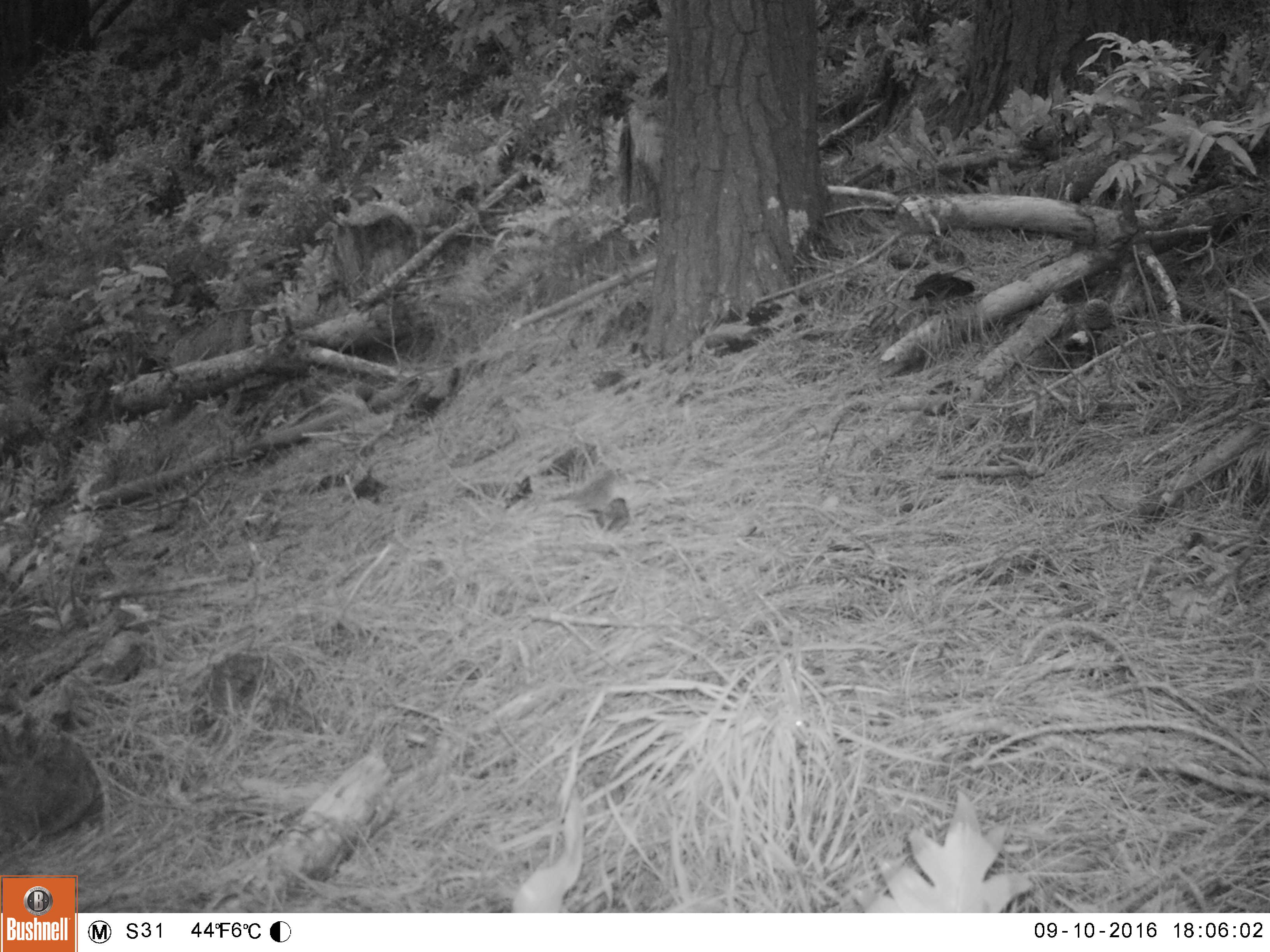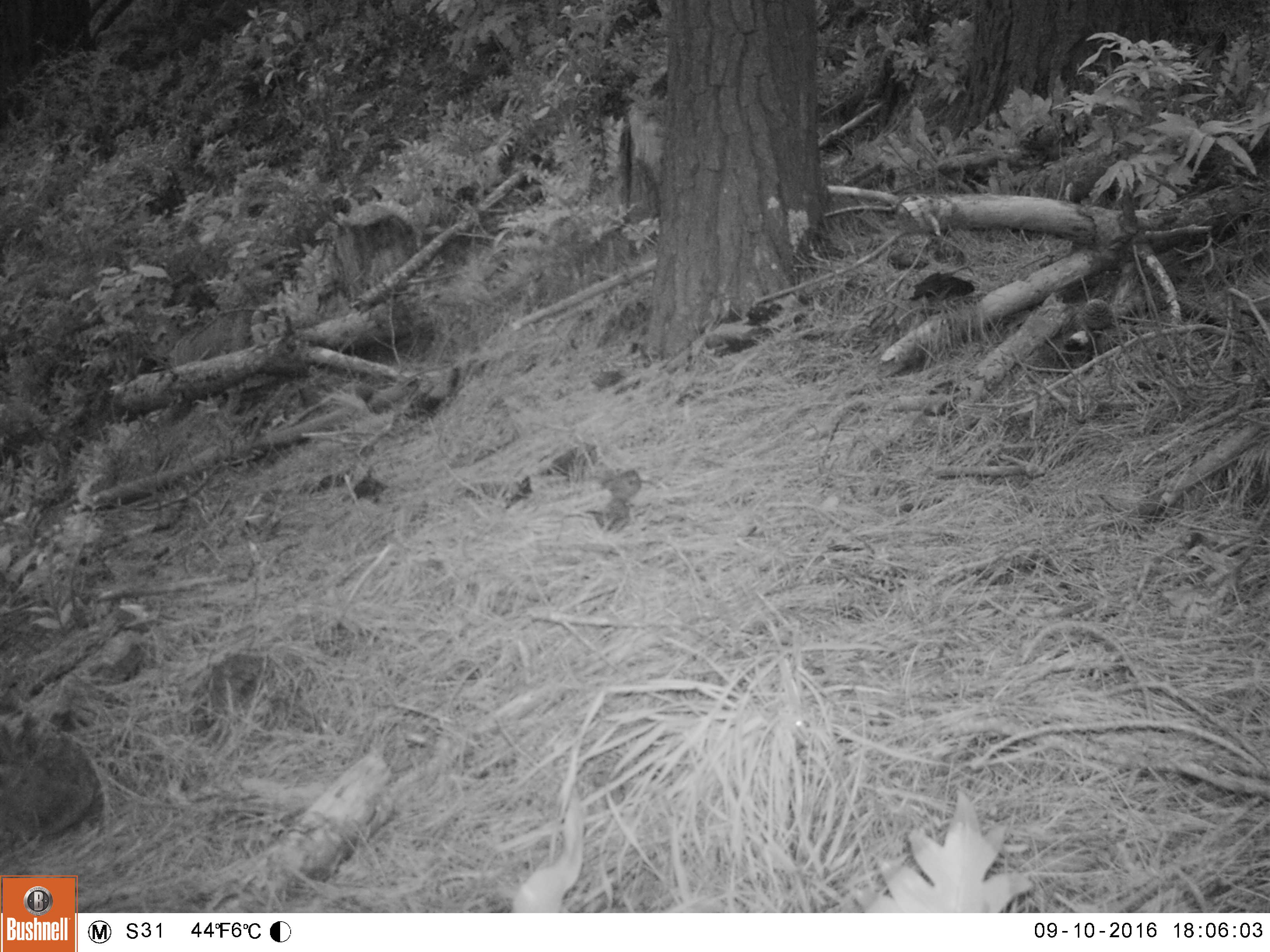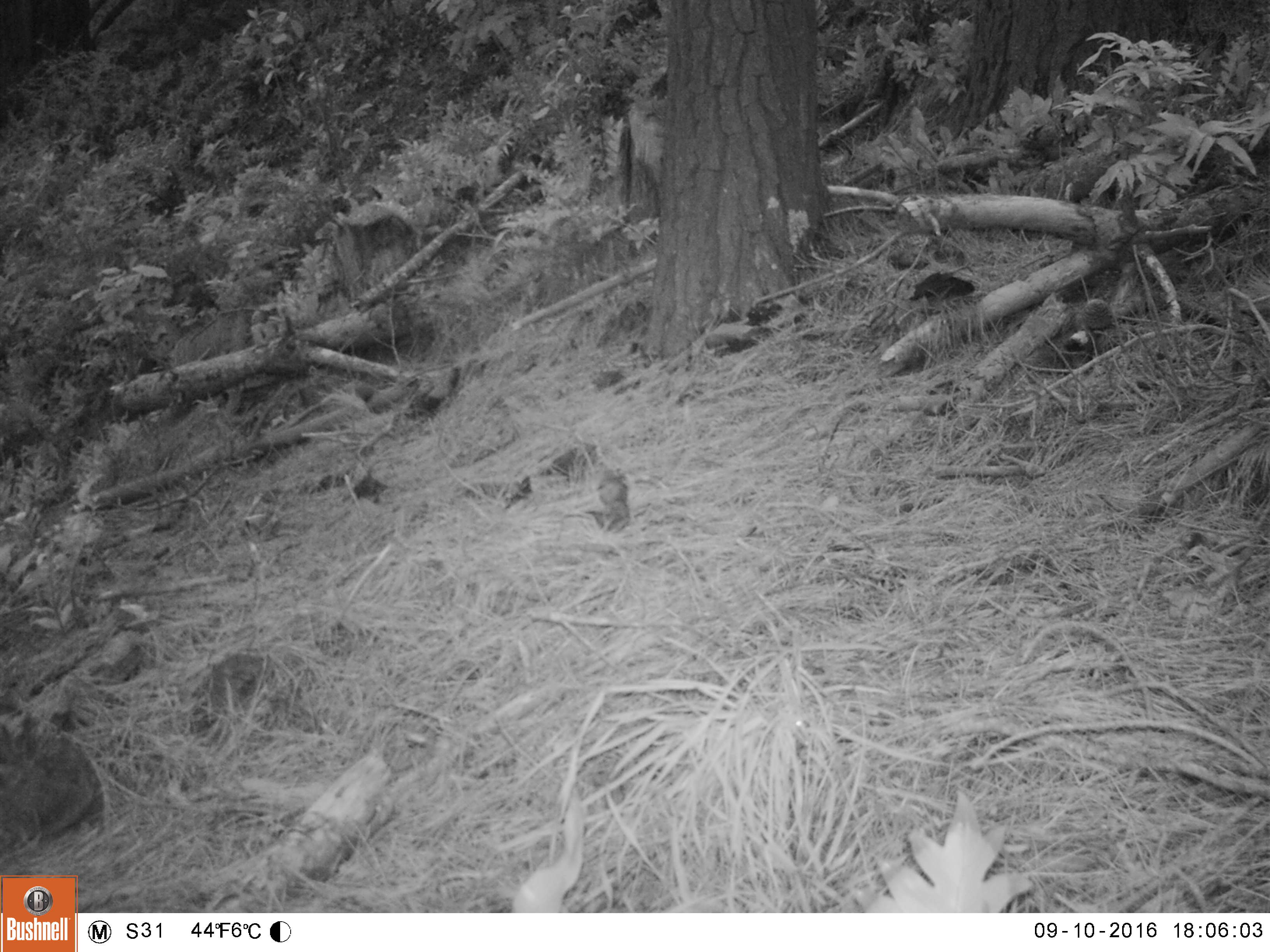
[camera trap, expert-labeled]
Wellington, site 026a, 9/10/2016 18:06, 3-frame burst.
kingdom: Animalia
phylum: Chordata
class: Aves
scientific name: Aves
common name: bird